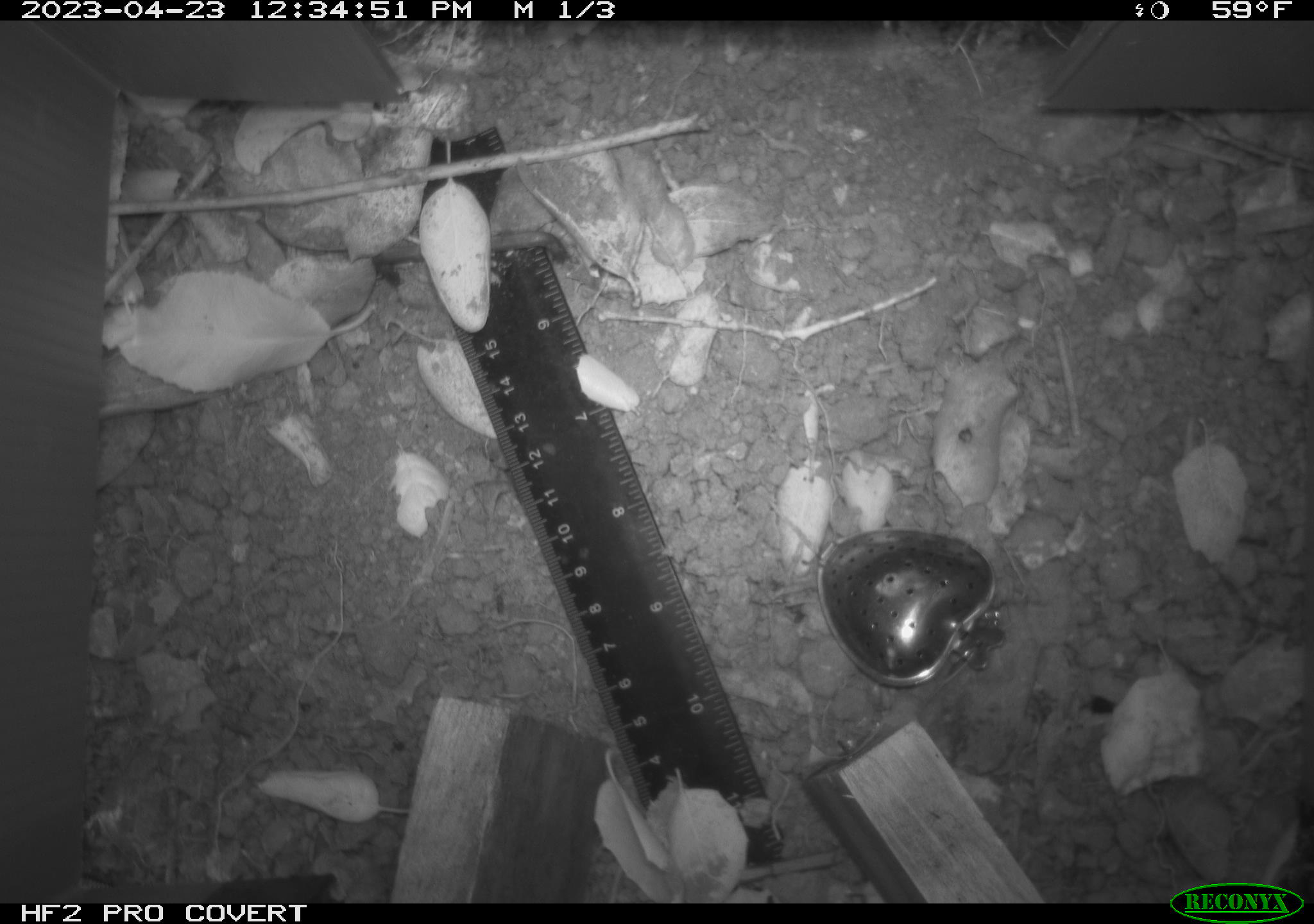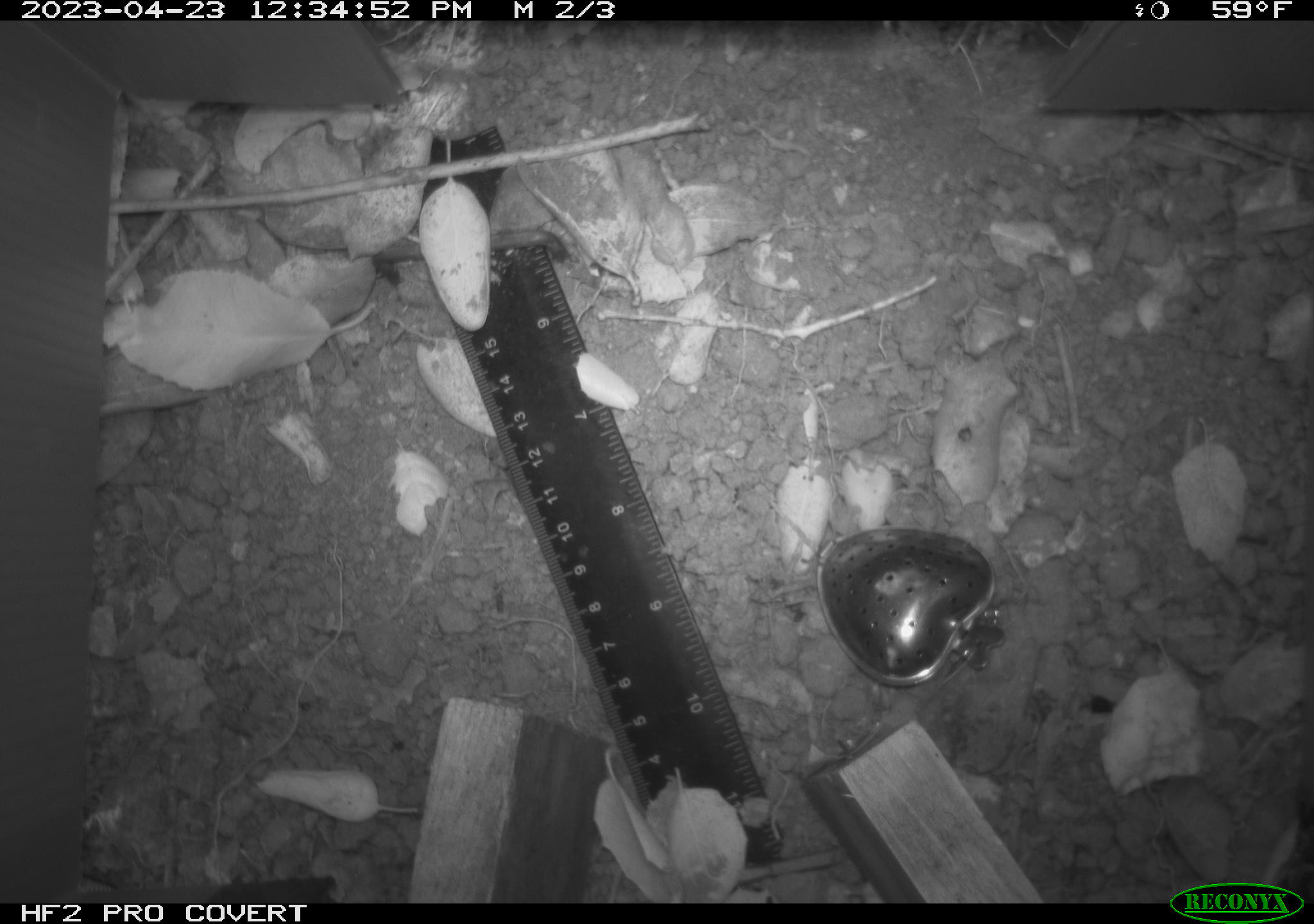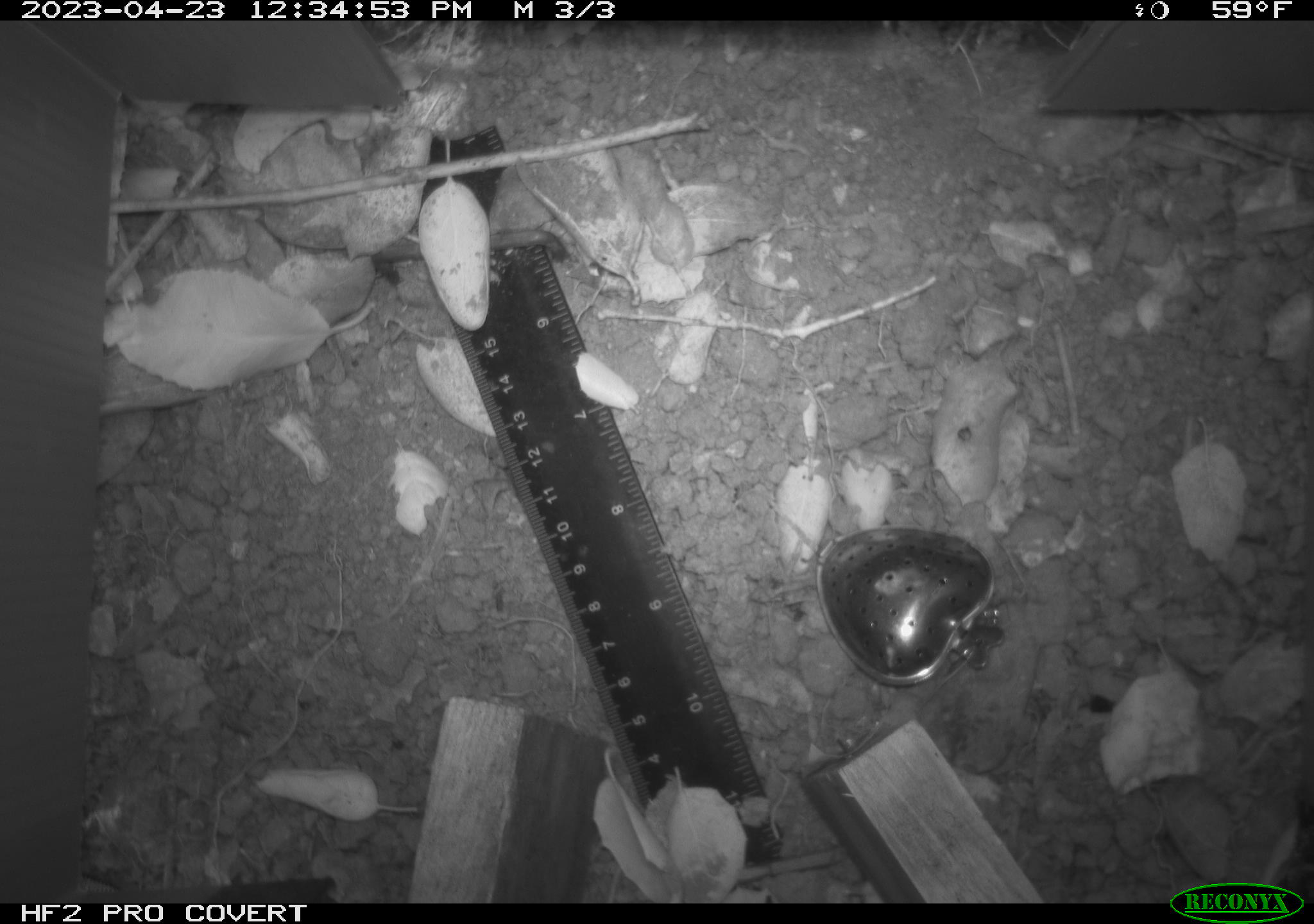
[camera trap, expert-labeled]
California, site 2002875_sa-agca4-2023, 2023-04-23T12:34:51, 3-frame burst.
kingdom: Animalia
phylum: Chordata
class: Mammalia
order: Rodentia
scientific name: Rodentia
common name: mouse species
Mouse species (Rodentia).